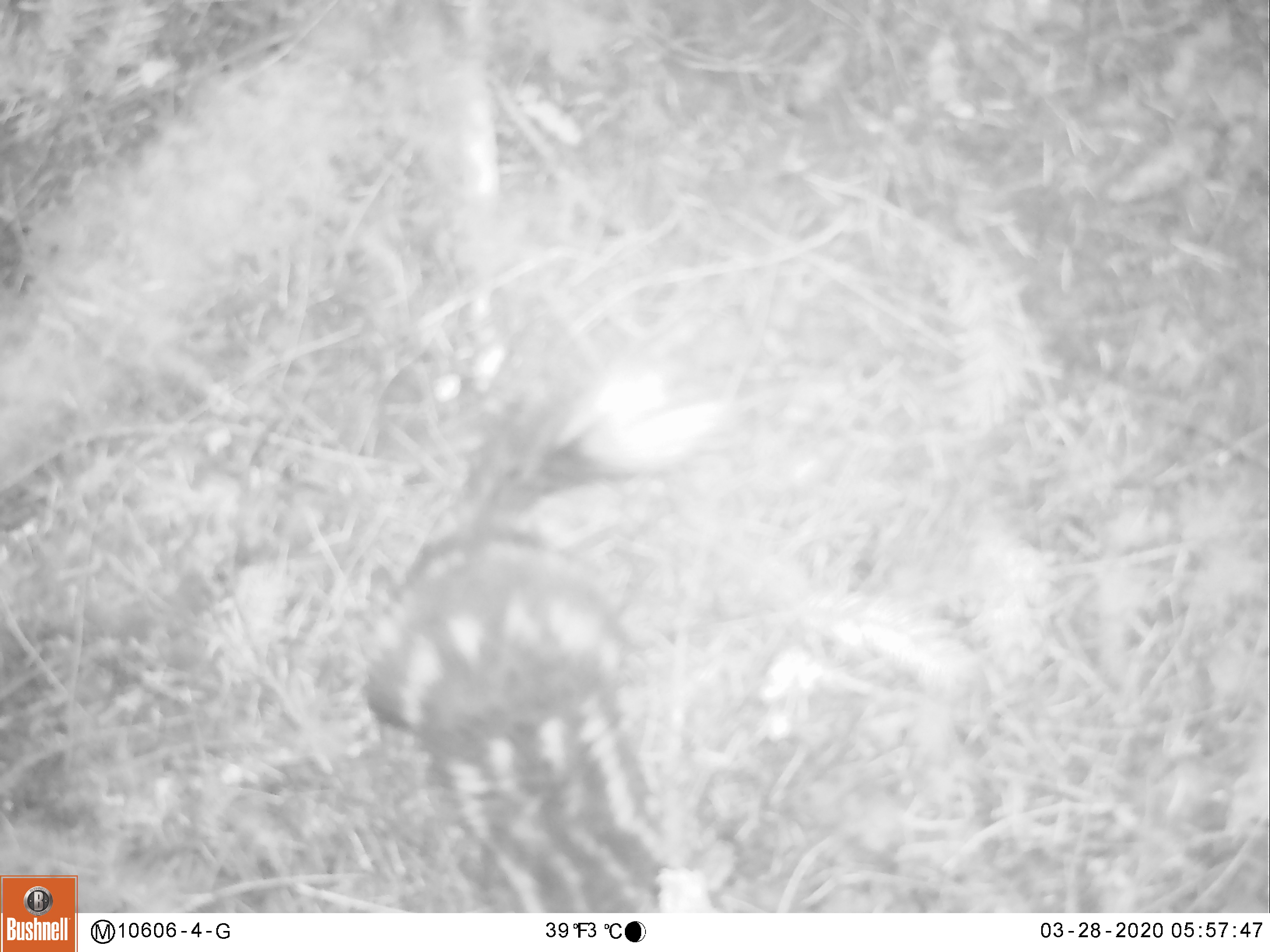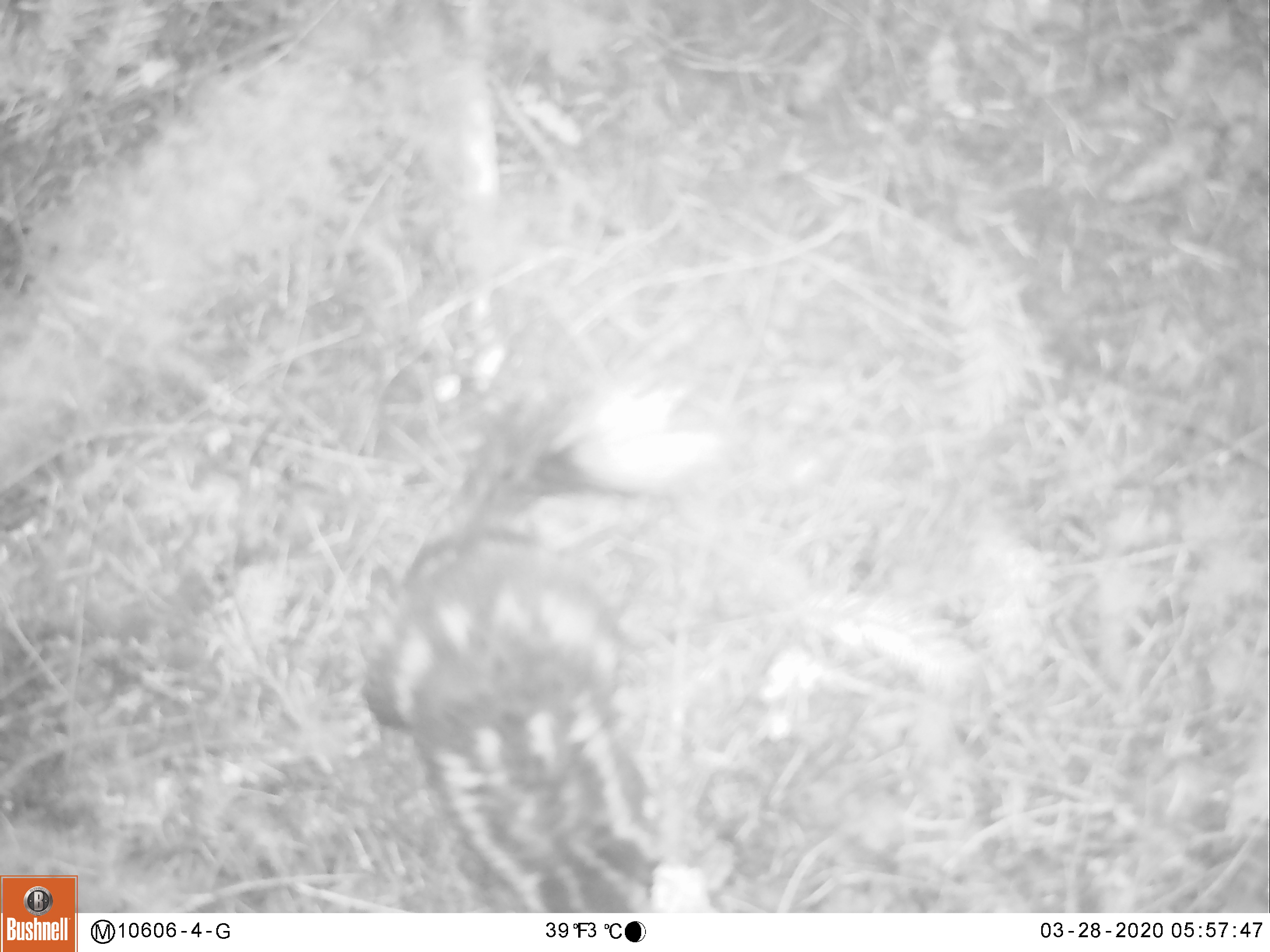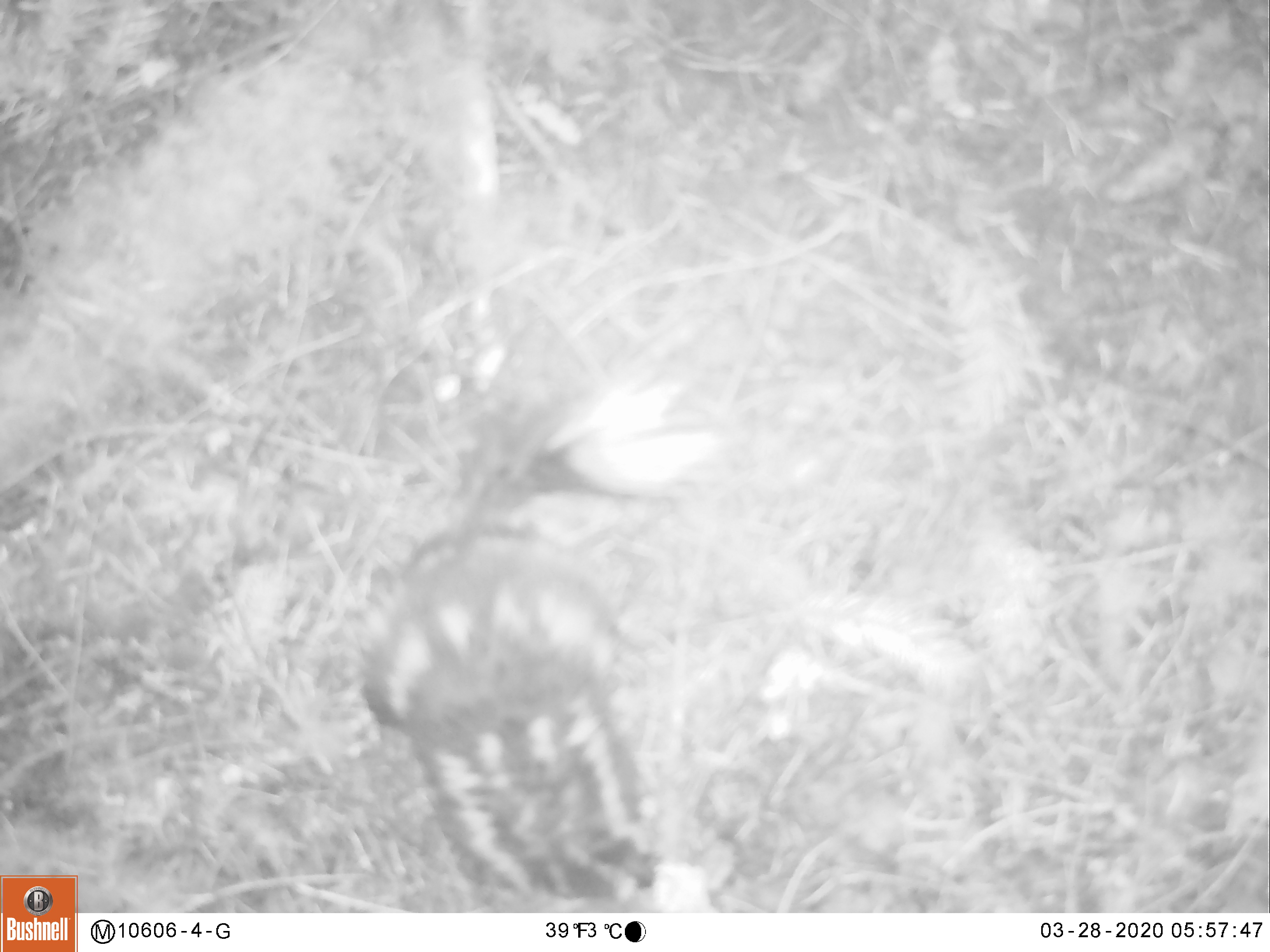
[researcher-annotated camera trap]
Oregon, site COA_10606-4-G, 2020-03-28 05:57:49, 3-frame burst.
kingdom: Animalia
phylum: Chordata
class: Mammalia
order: Carnivora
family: Mephitidae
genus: Spilogale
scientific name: Spilogale gracilis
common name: western spotted skunk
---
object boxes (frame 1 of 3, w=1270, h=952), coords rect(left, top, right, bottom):
western spotted skunk: rect(351, 342, 739, 909)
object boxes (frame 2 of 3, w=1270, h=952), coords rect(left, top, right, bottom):
western spotted skunk: rect(340, 362, 741, 904)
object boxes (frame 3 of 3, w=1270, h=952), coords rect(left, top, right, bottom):
western spotted skunk: rect(344, 347, 732, 906)